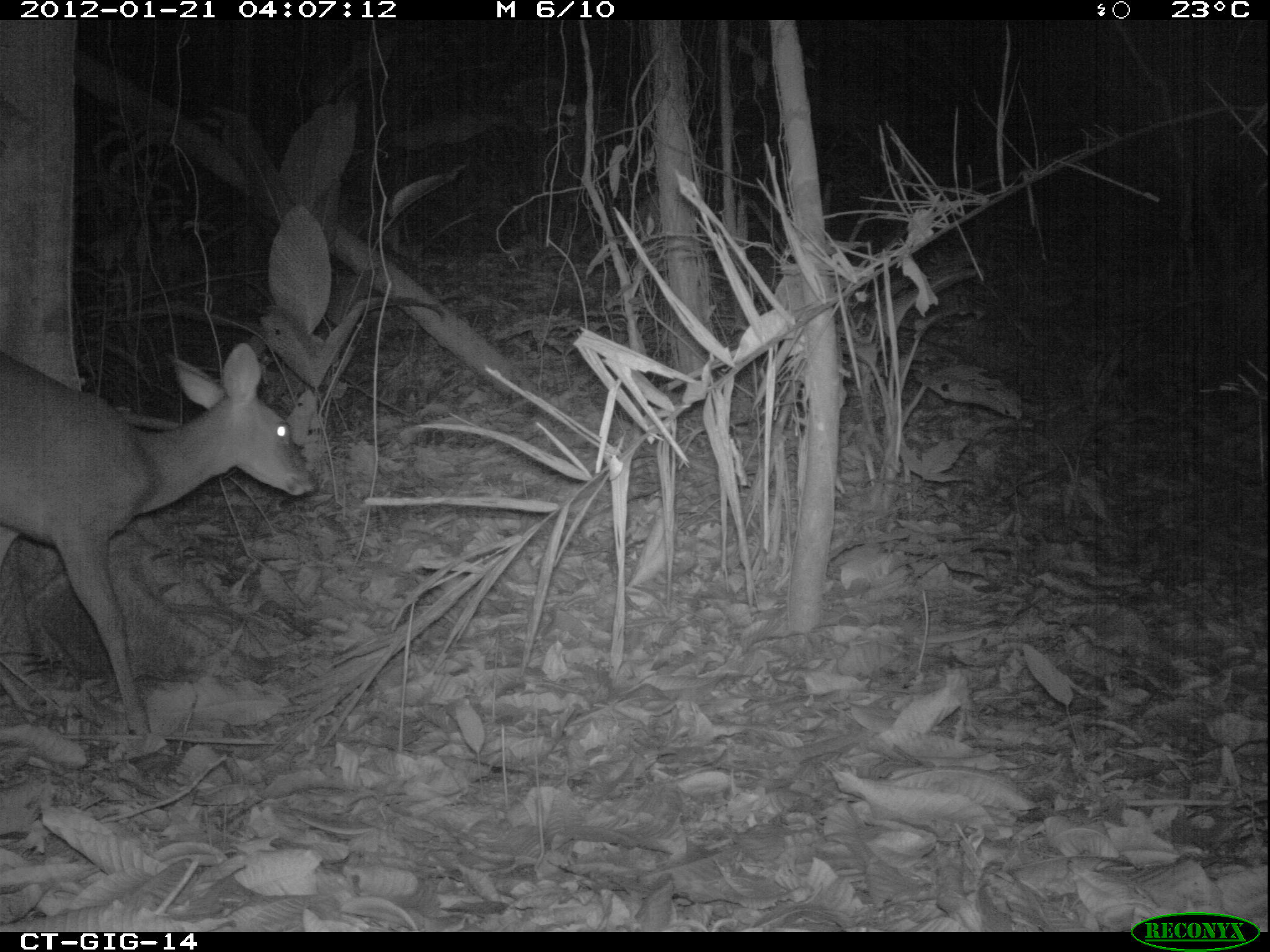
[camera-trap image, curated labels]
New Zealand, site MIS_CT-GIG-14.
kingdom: Animalia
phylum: Chordata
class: Mammalia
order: Artiodactyla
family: Cervidae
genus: Odocoileus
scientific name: Odocoileus virginianus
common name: white-tailed deer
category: white tailed deer